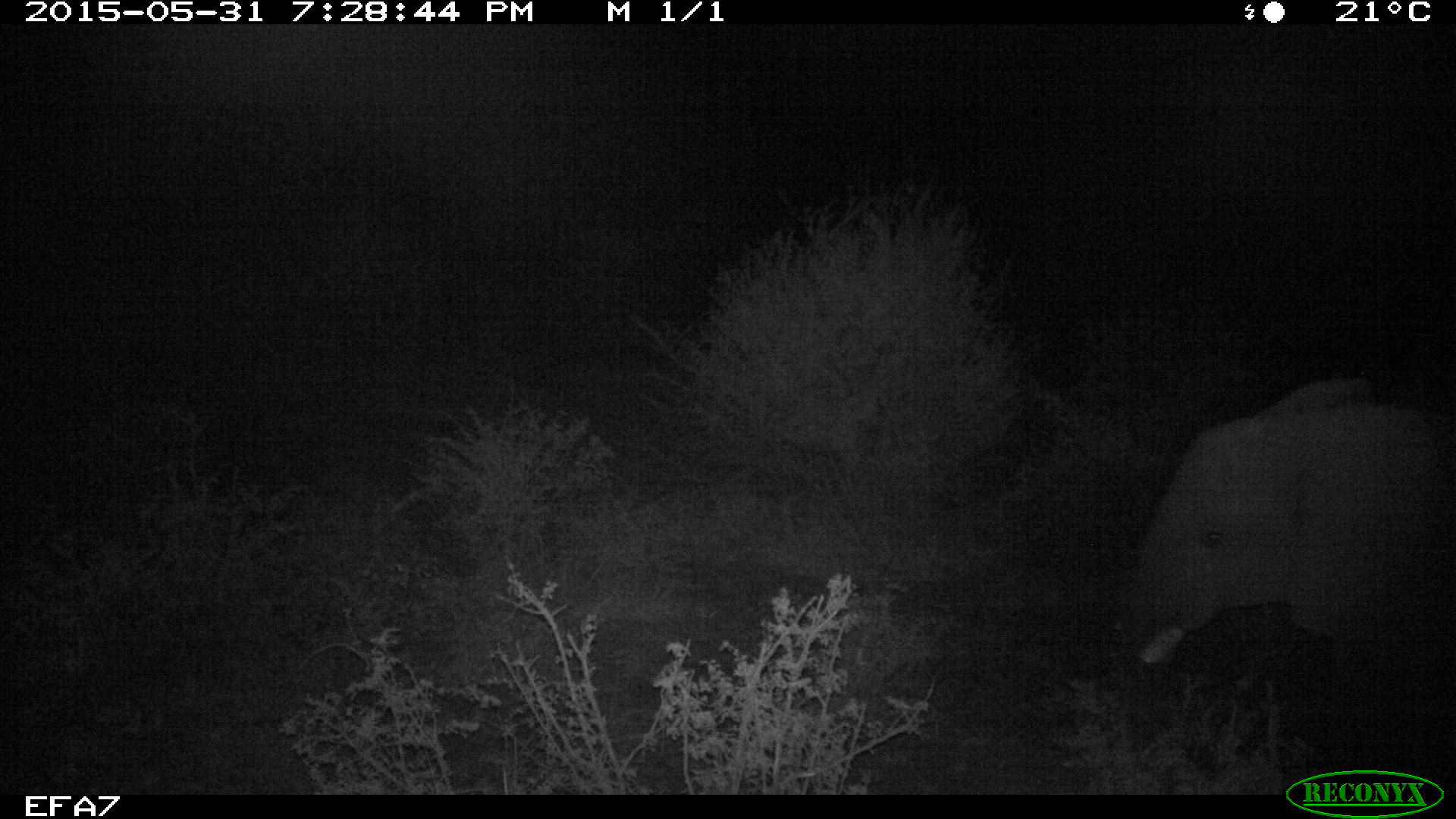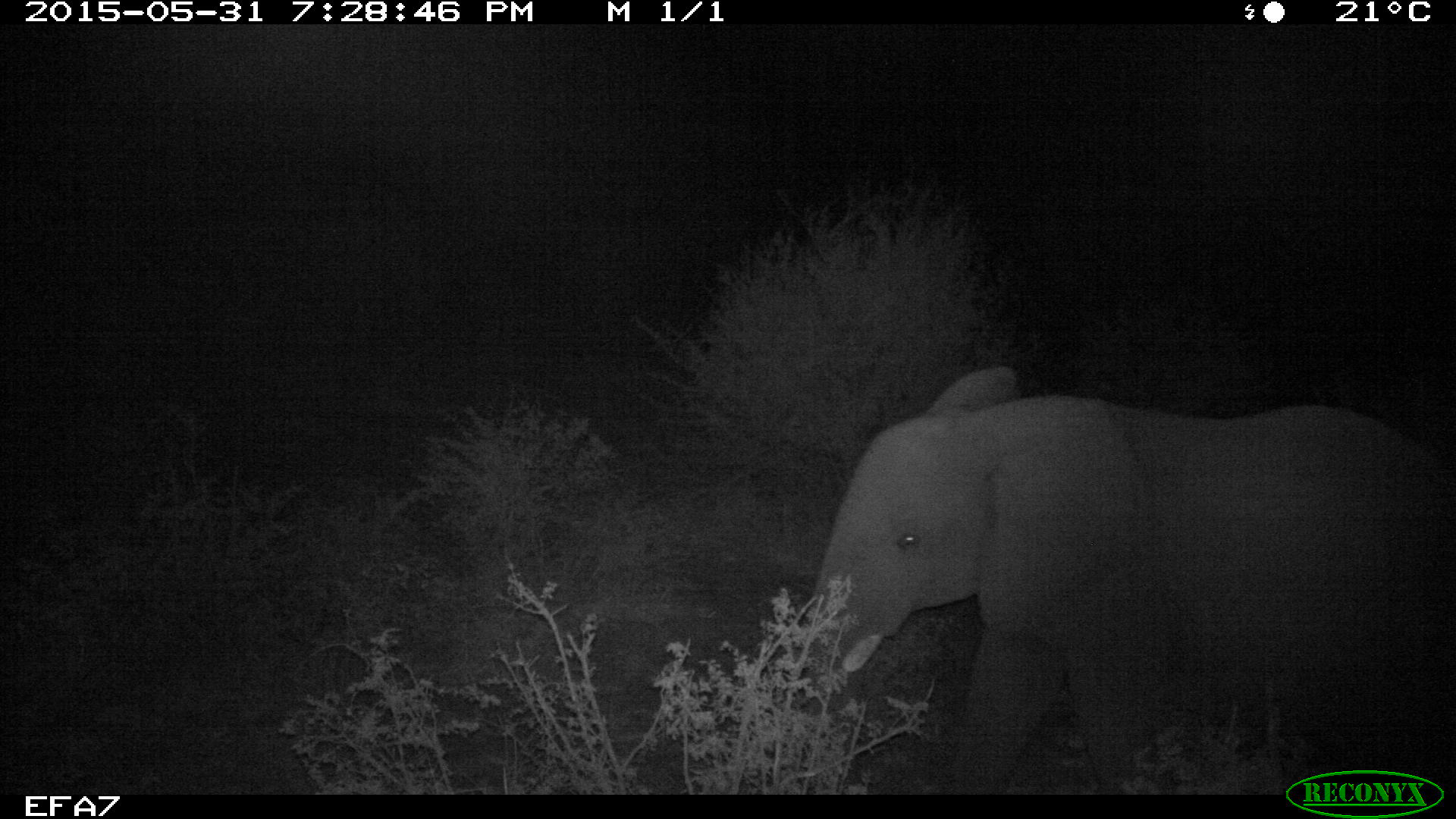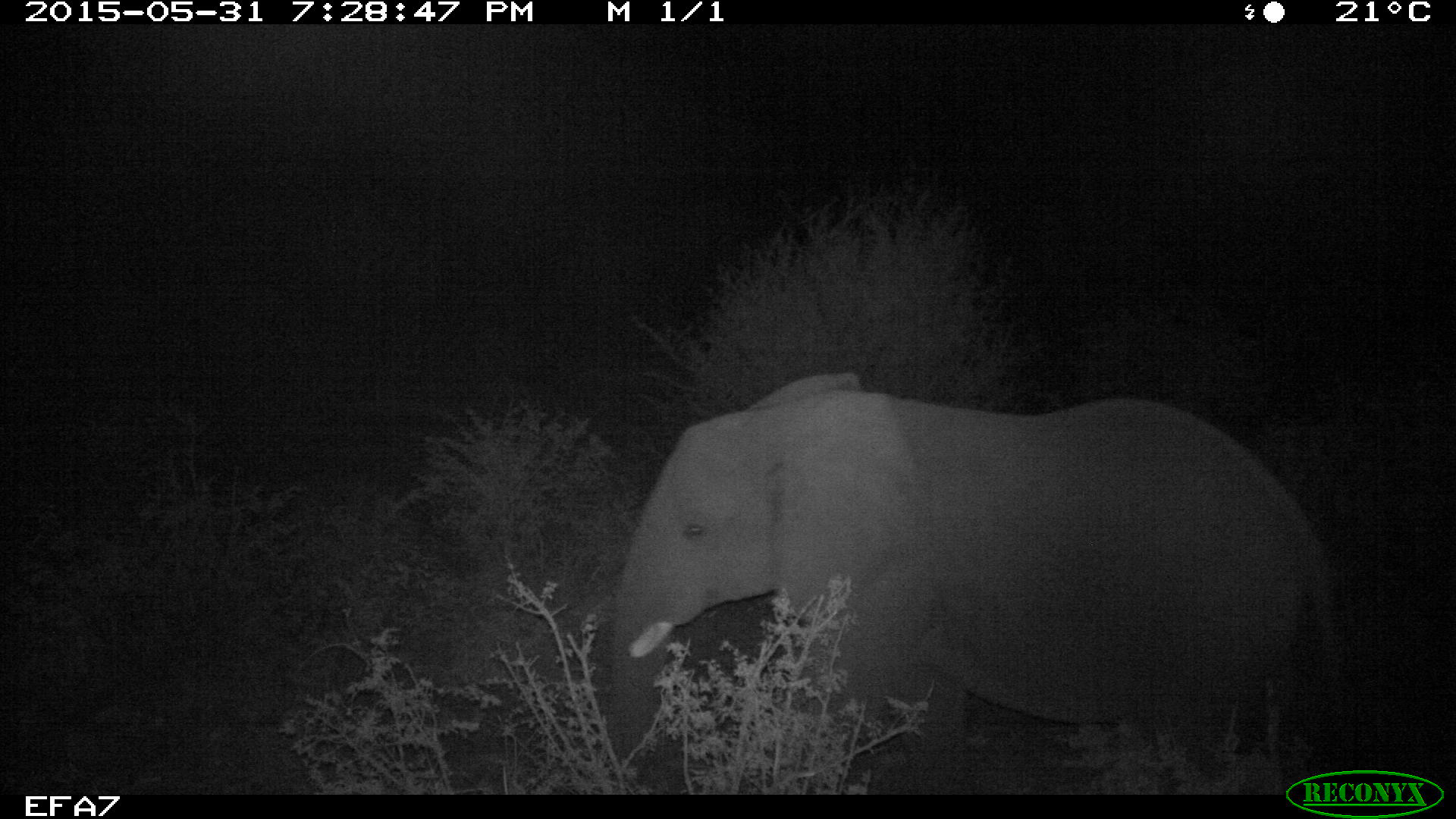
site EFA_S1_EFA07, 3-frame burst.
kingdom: Animalia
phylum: Chordata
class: Mammalia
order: Proboscidea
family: Elephantidae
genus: Loxodonta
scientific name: Loxodonta africana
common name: african bush elephant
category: elephant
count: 1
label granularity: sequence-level